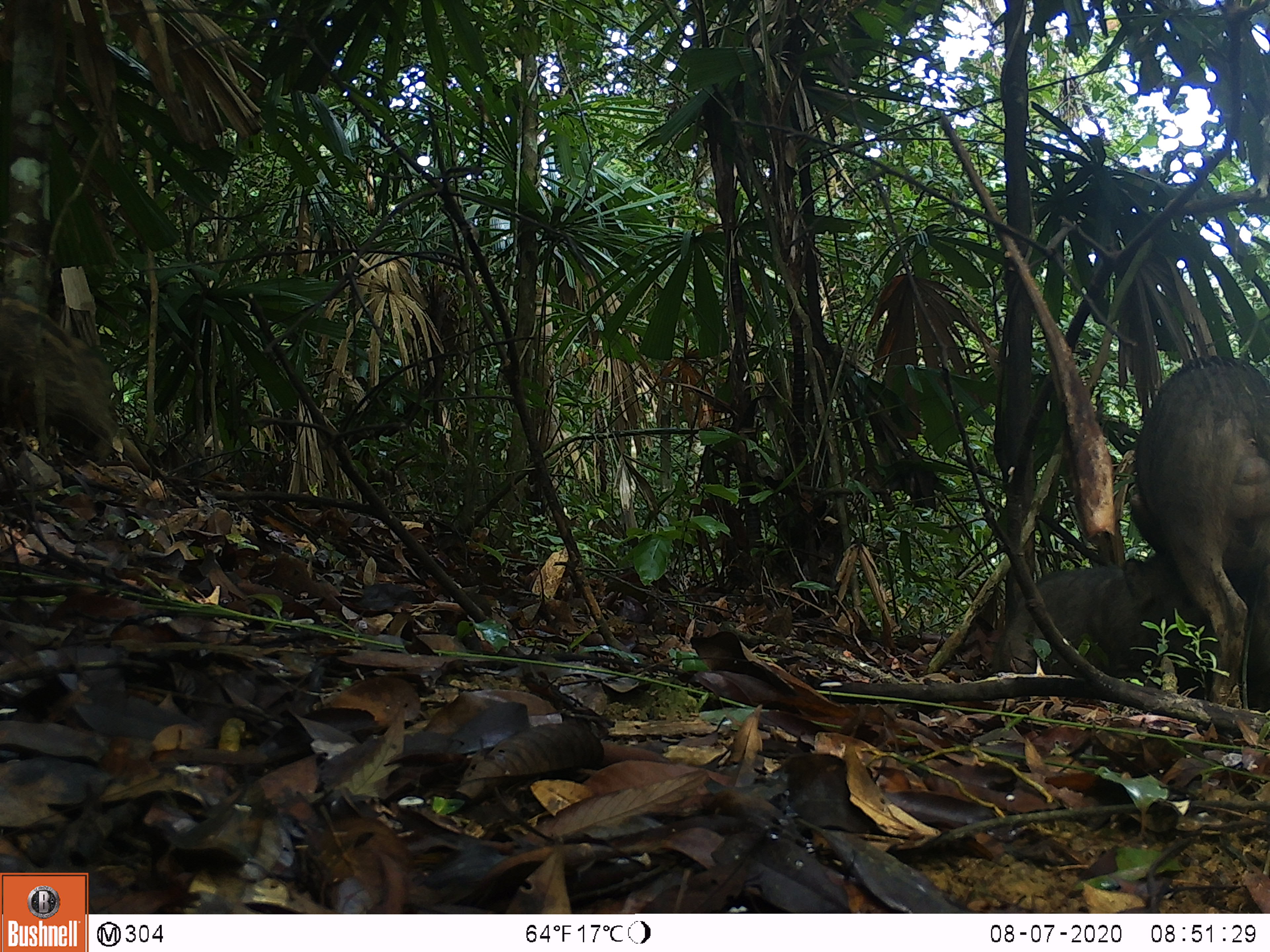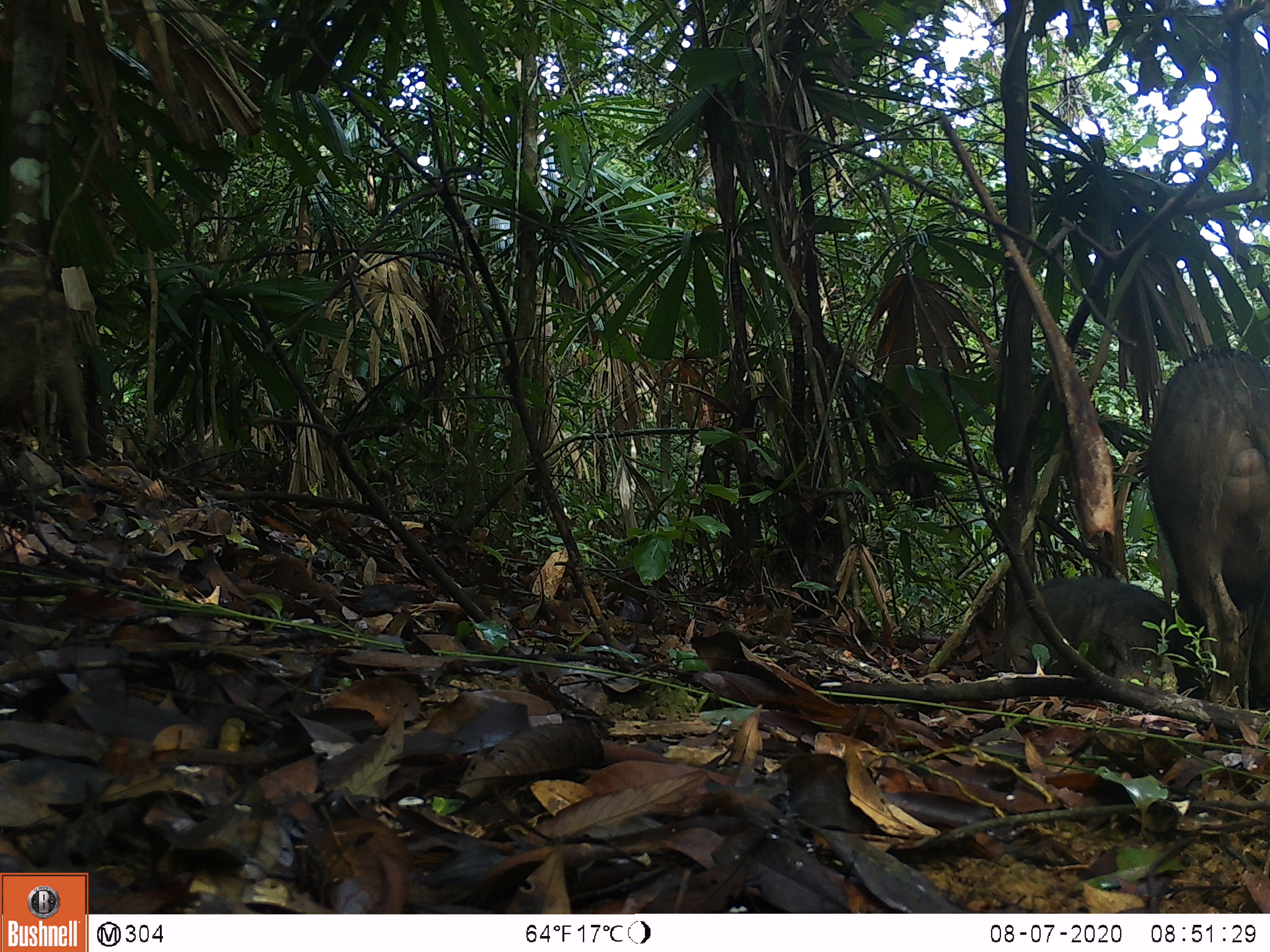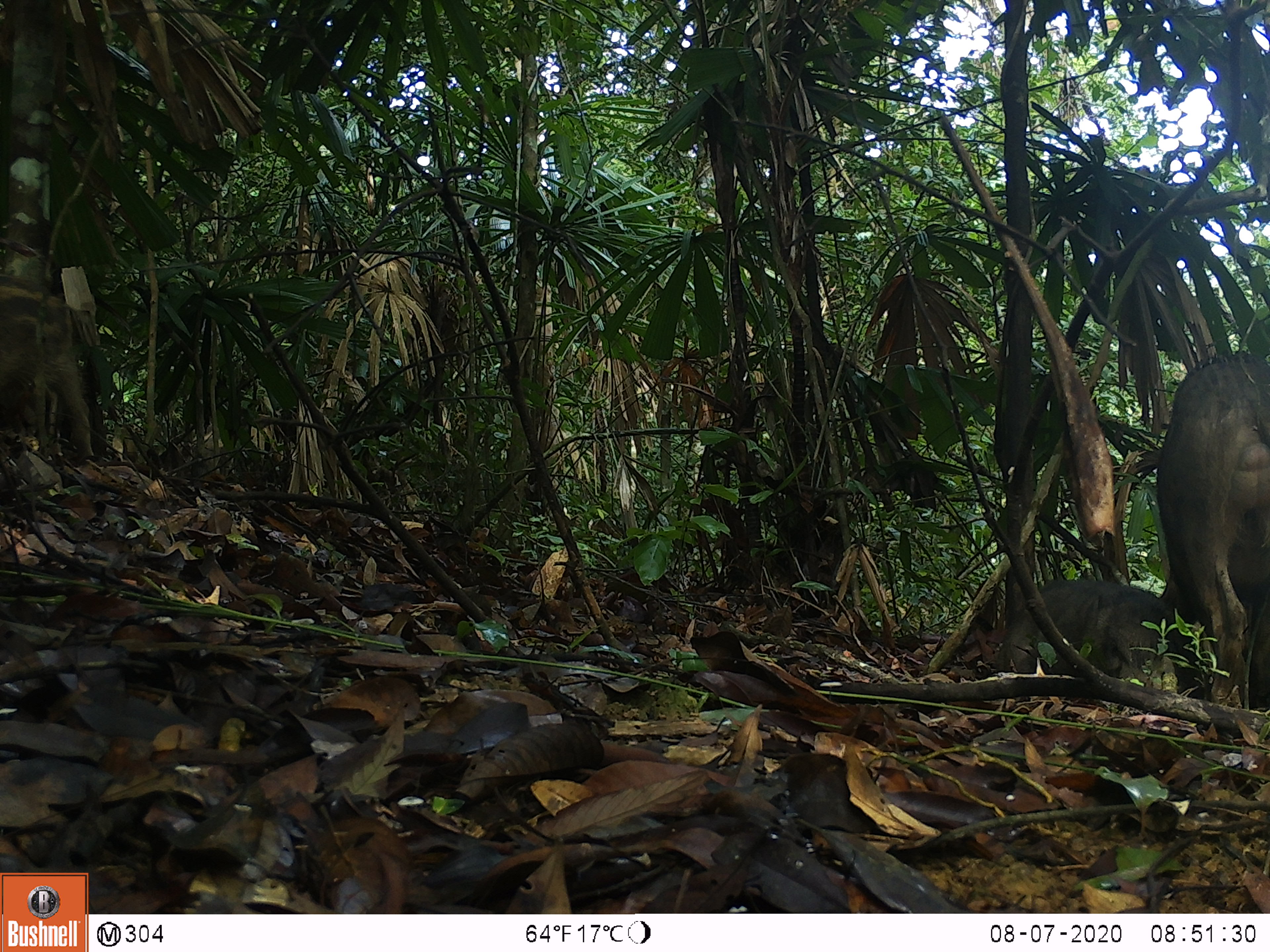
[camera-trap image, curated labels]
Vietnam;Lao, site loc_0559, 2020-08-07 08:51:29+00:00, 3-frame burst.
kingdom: Animalia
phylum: Chordata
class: Mammalia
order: Artiodactyla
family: Suidae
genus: Sus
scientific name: Sus scrofa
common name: eurasian wild pig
Eurasian wild pig (Sus scrofa). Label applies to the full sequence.